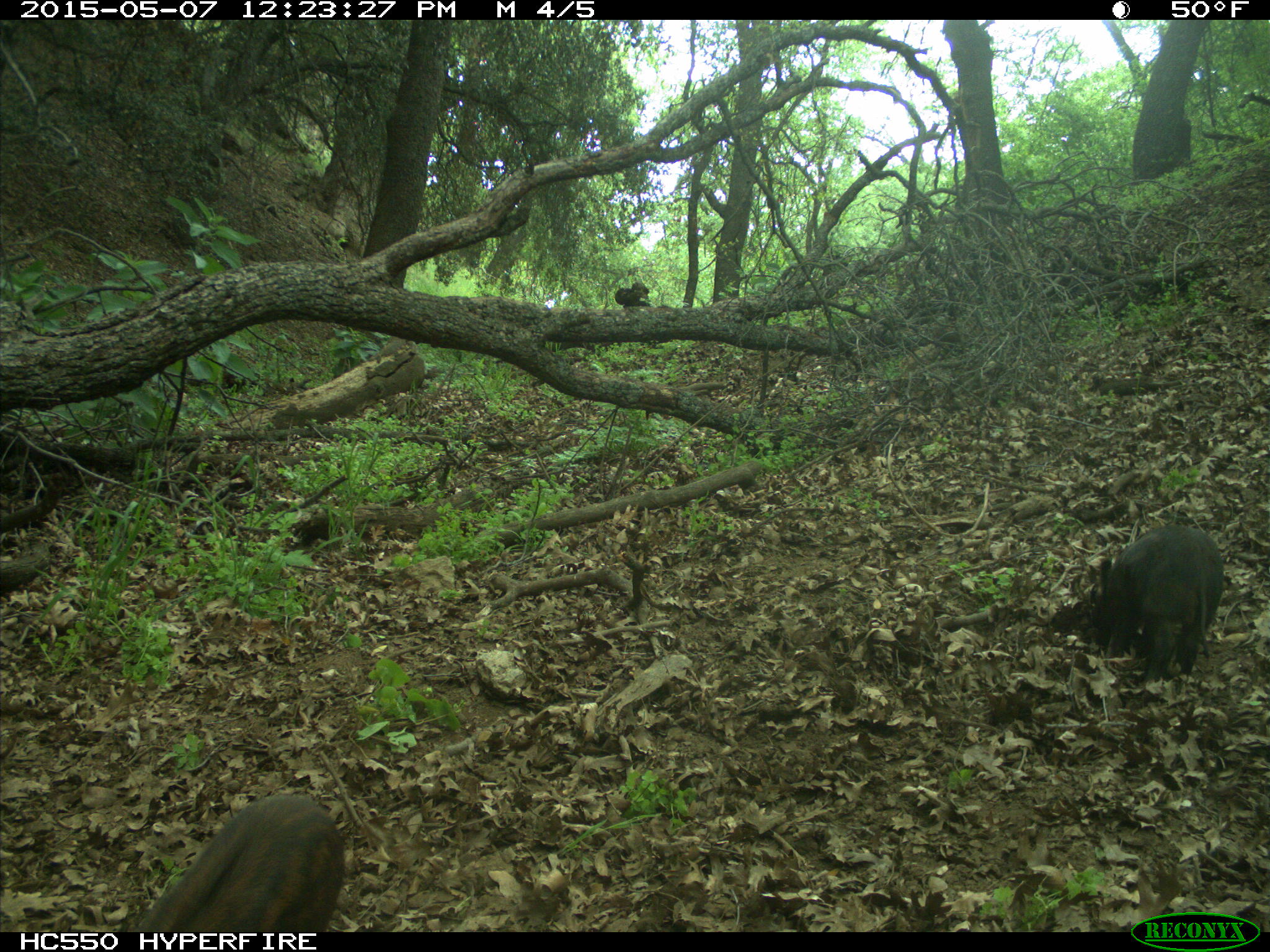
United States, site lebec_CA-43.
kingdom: Animalia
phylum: Chordata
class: Mammalia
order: Artiodactyla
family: Suidae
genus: Sus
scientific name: Sus scrofa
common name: wild boar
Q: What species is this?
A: Sus scrofa (wild boar).